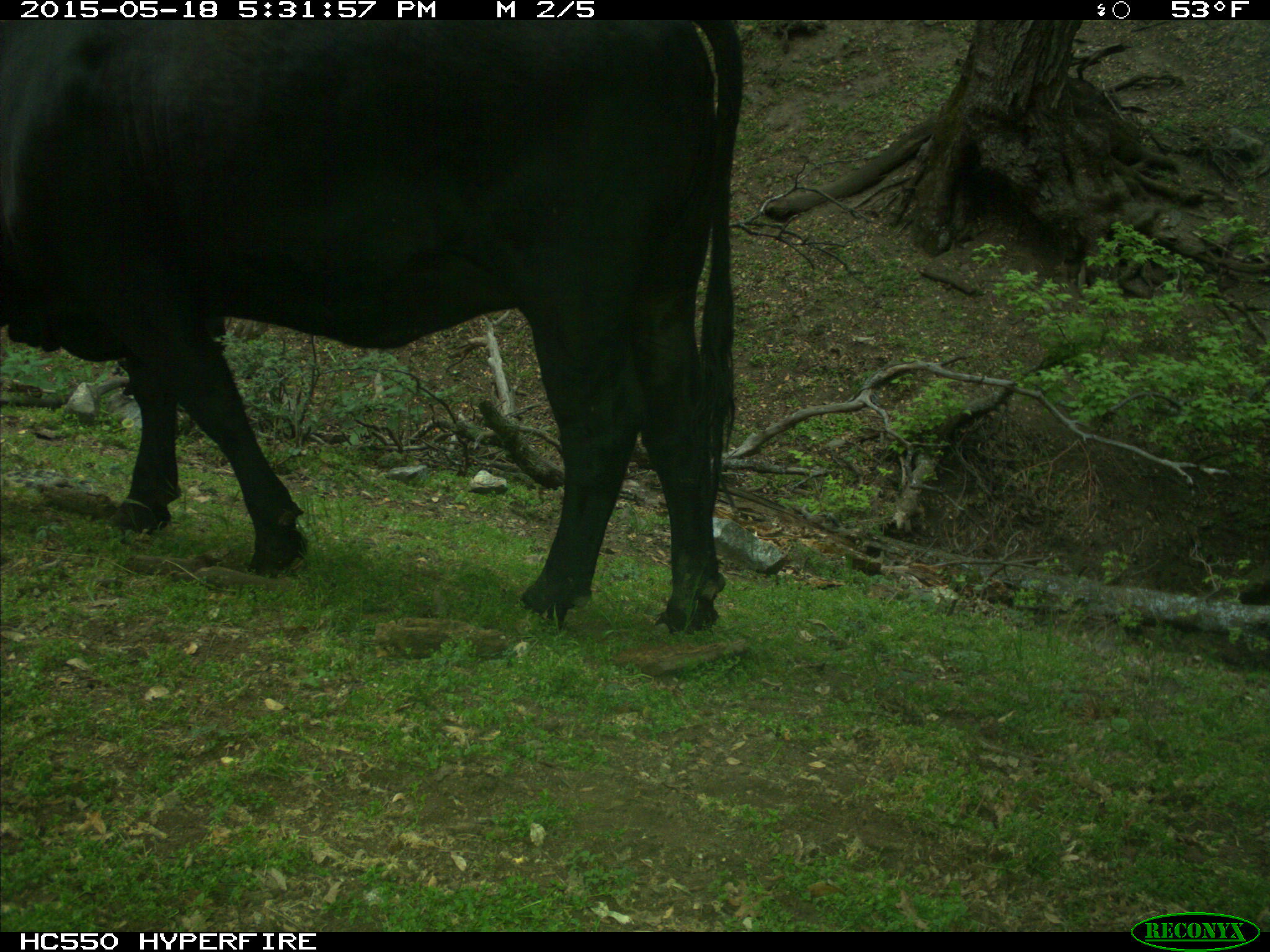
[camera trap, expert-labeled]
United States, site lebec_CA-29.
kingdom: Animalia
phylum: Chordata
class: Mammalia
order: Artiodactyla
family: Bovidae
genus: Bos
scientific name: Bos taurus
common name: domestic cow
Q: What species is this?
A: Bos taurus (domestic cow).